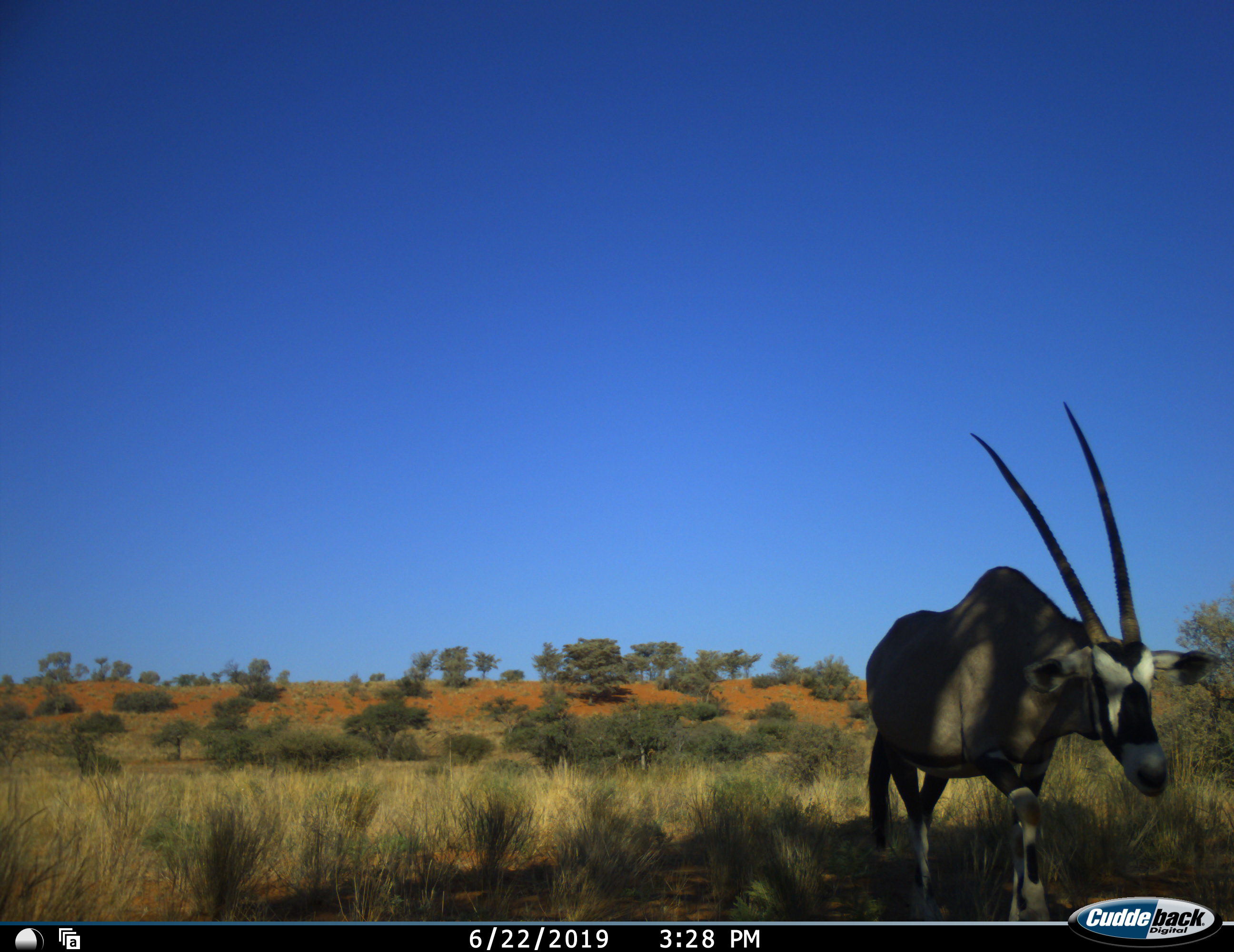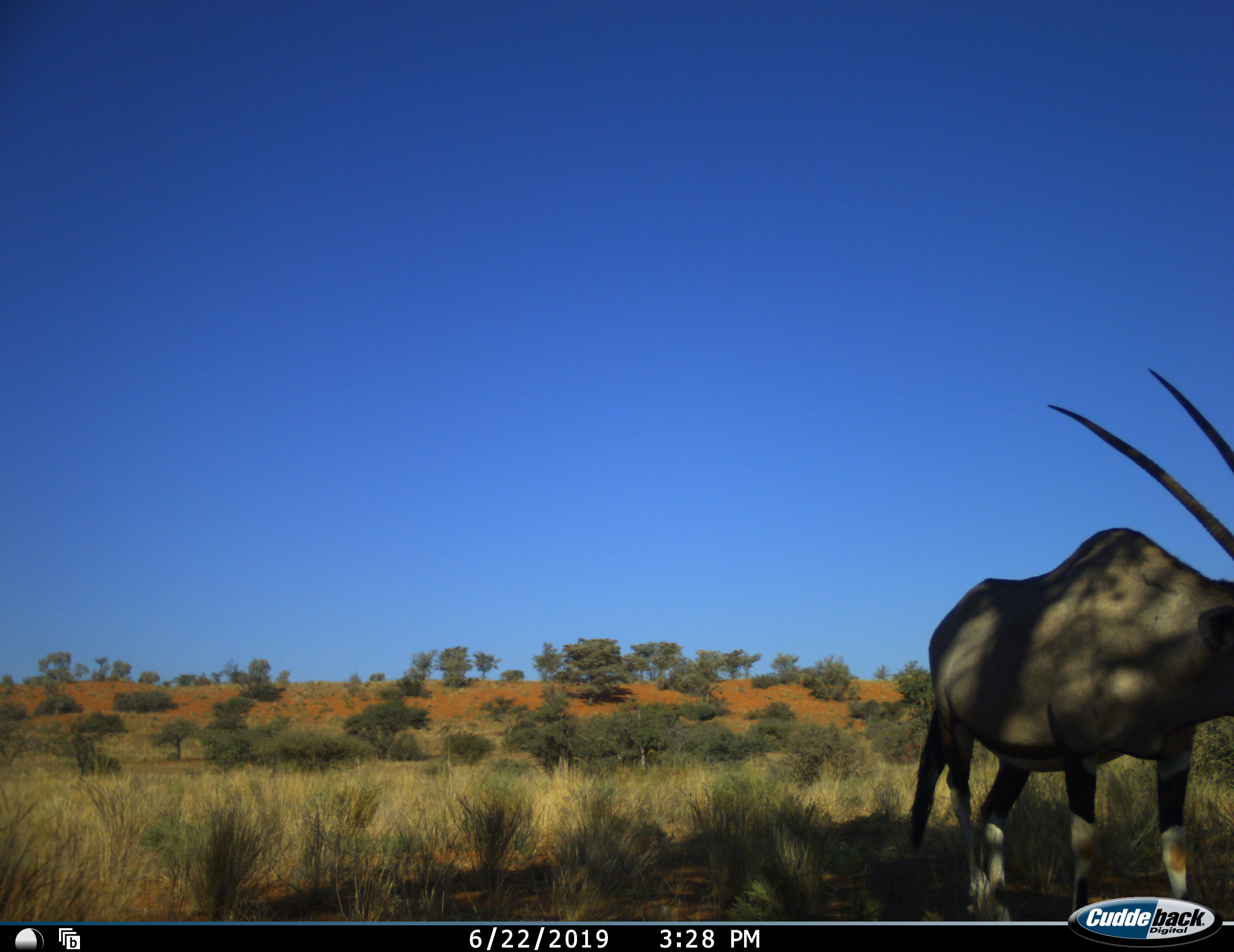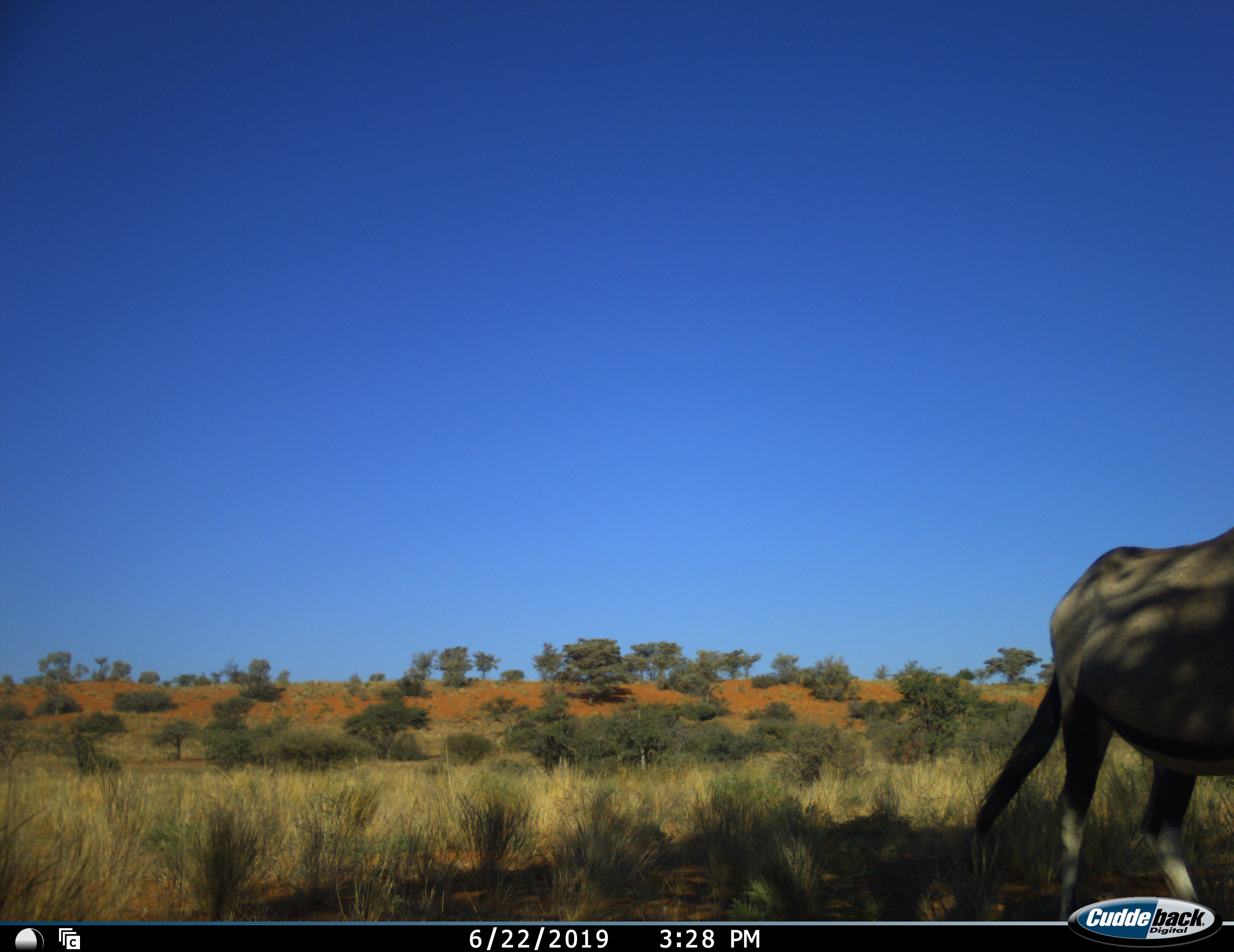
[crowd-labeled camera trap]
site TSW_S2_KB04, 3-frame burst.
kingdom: Animalia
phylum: Chordata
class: Mammalia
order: Artiodactyla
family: Bovidae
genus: Oryx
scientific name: Oryx gazella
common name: gemsbok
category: oryx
Oryx (gemsbok) (Oryx gazella), count 1. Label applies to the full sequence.